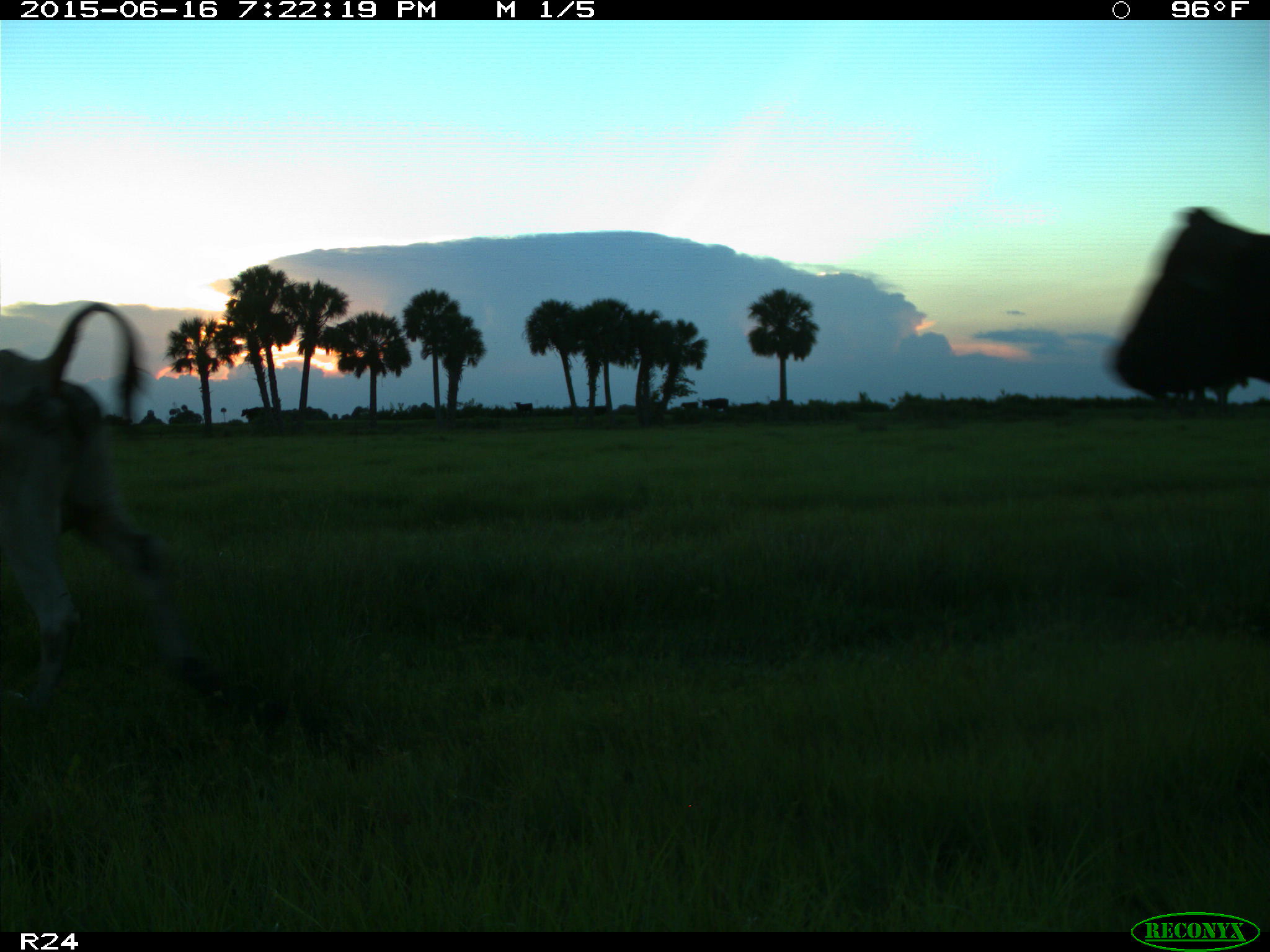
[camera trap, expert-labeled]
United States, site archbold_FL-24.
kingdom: Animalia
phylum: Chordata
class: Mammalia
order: Artiodactyla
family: Bovidae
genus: Bos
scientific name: Bos taurus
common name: domestic cow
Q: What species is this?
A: Bos taurus (domestic cow).